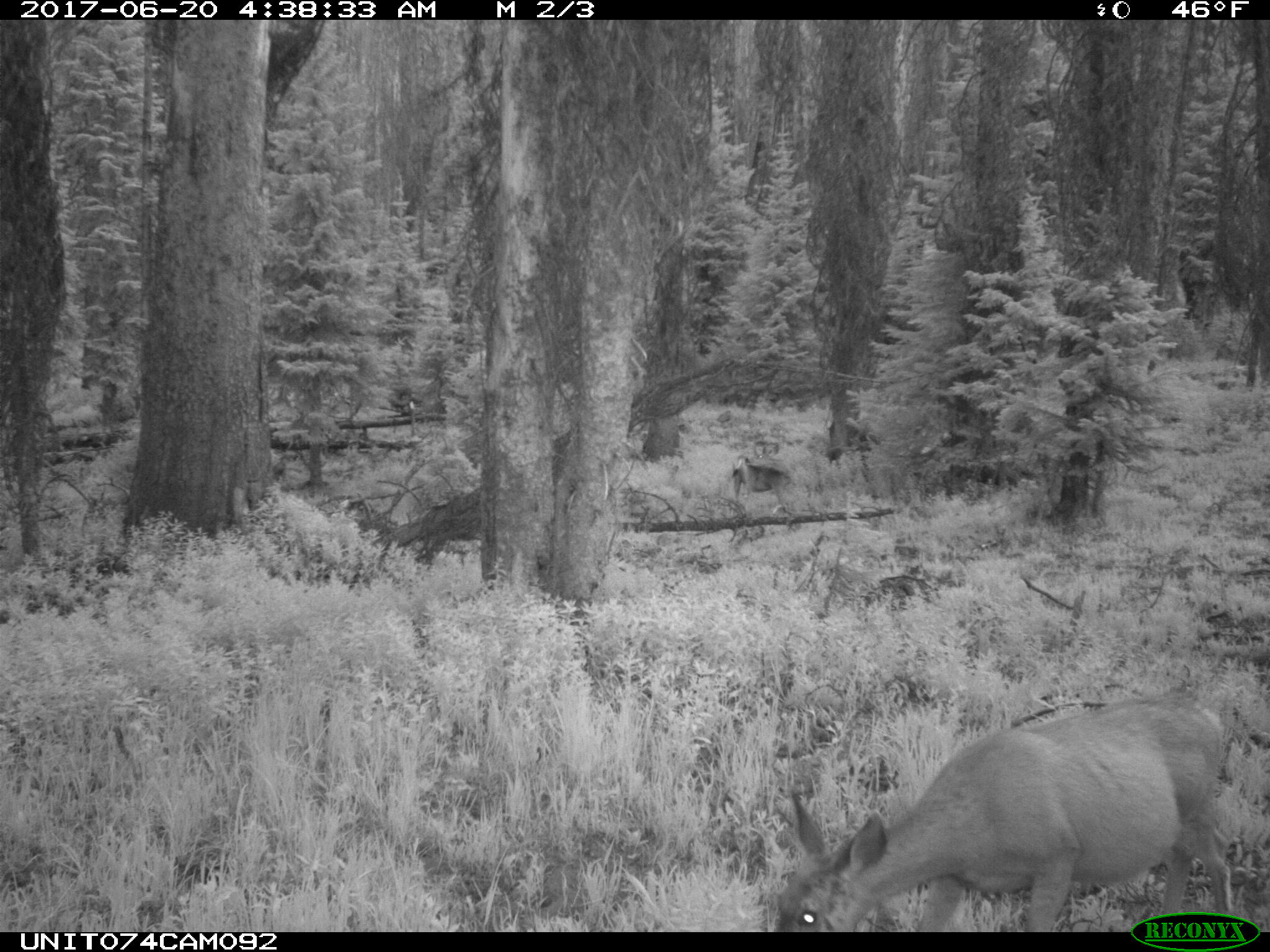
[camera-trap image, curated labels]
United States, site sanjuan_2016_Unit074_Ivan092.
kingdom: Animalia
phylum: Chordata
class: Mammalia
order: Artiodactyla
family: Cervidae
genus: Odocoileus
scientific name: Odocoileus hemionus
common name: mule deer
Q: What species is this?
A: Odocoileus hemionus (mule deer).